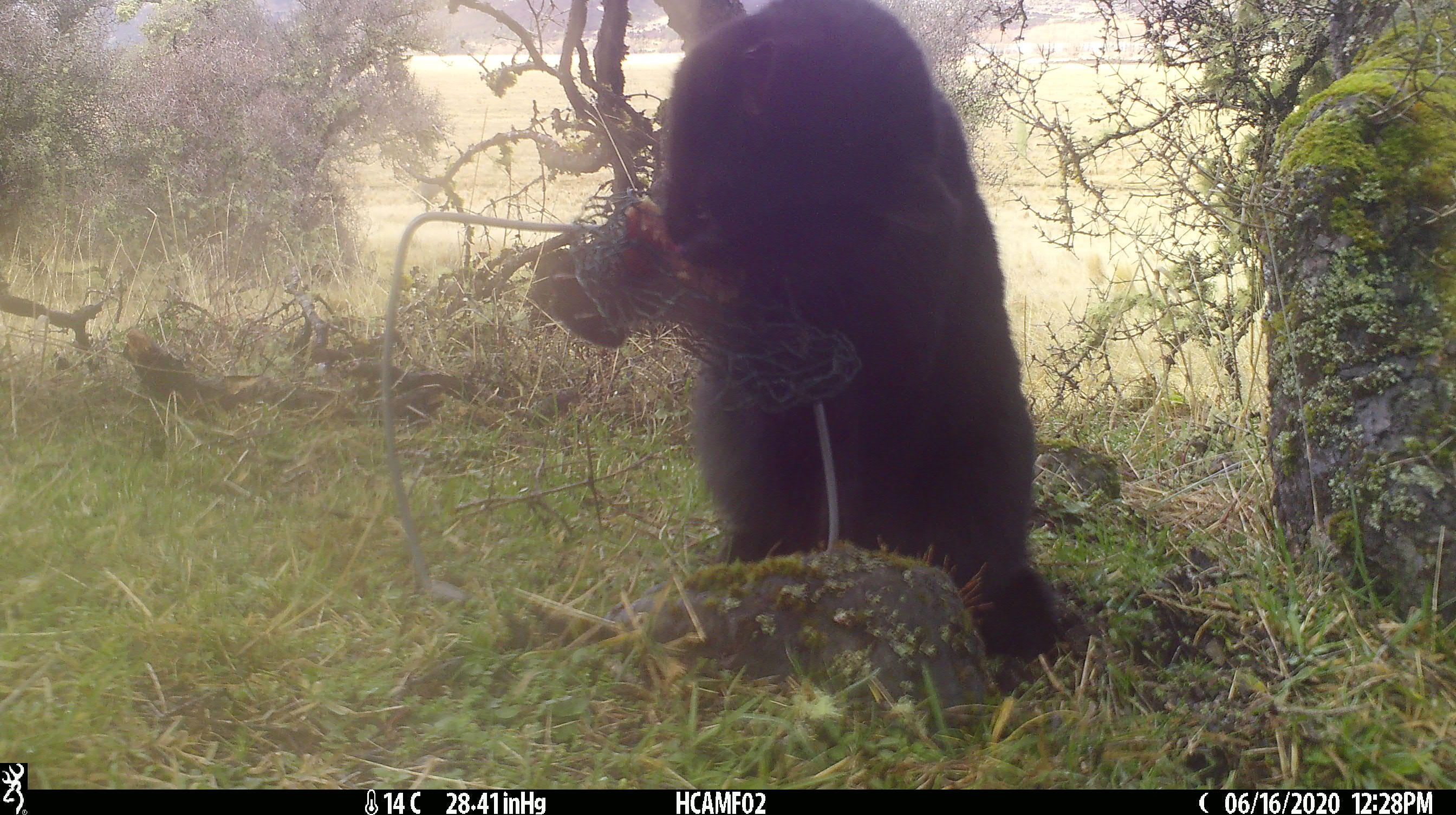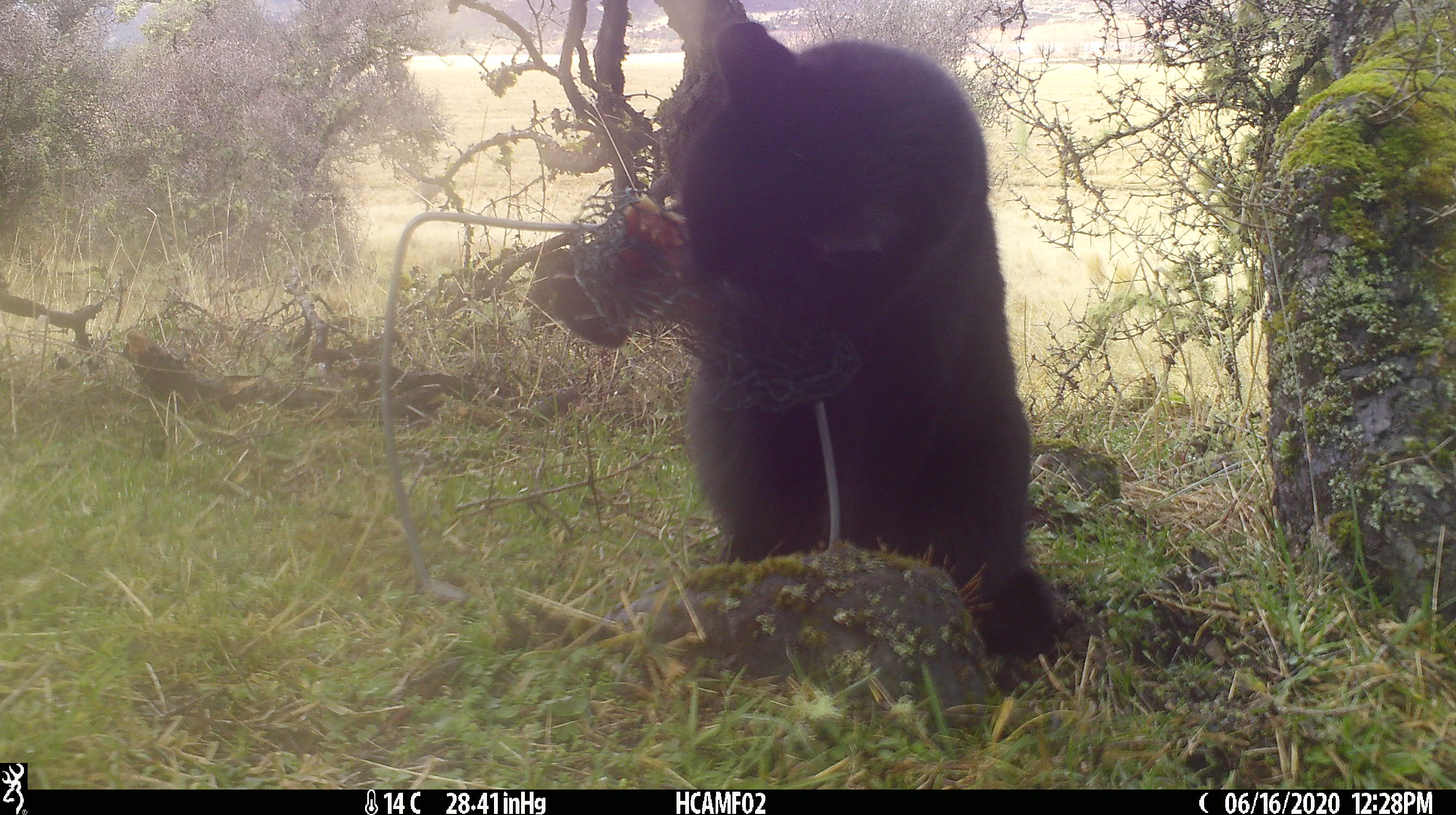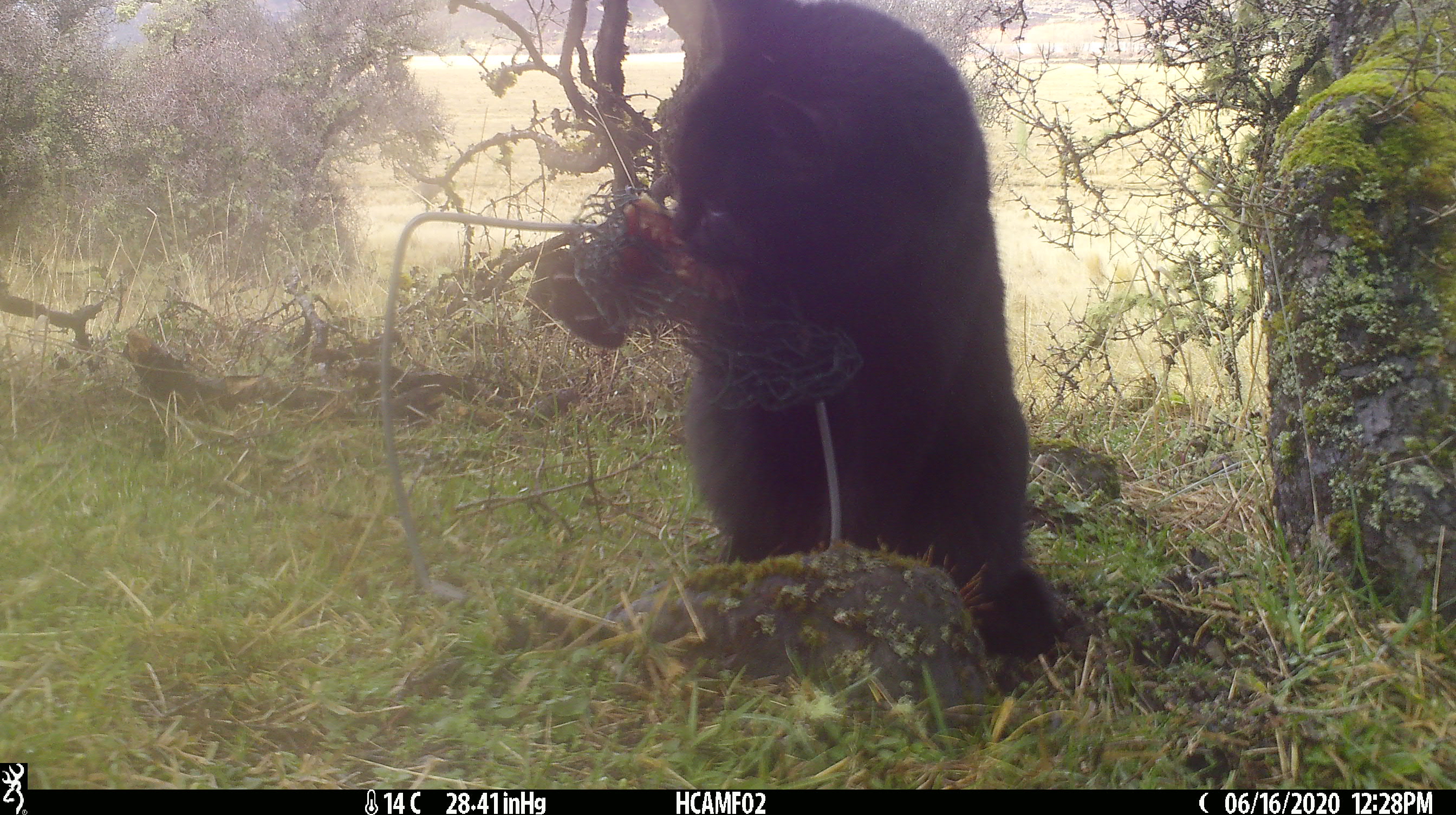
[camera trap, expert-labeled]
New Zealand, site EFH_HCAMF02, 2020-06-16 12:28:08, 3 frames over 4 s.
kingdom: Animalia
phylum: Chordata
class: Mammalia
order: Carnivora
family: Felidae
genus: Felis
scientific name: Felis catus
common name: domestic cat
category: cat